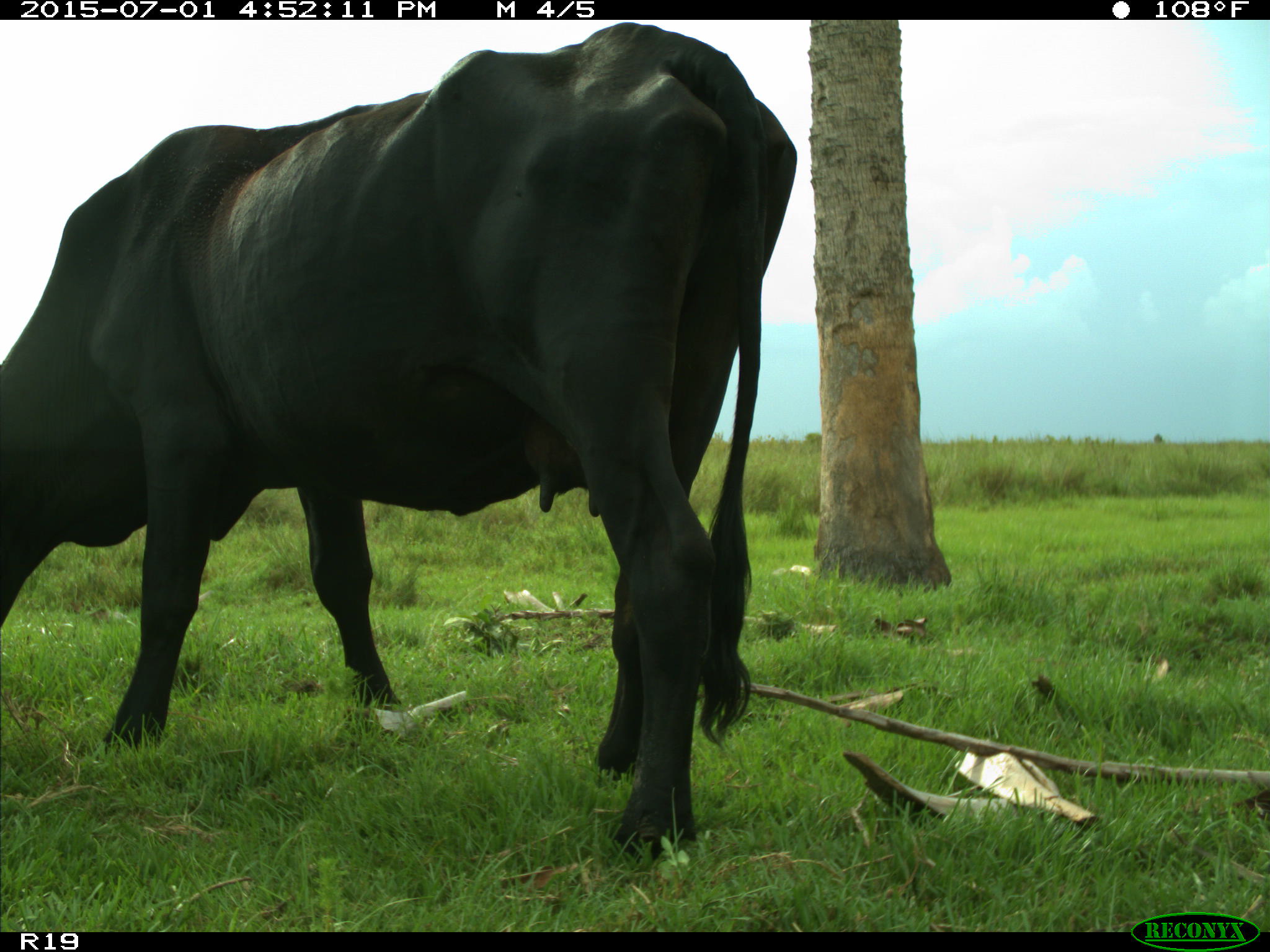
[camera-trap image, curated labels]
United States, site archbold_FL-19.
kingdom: Animalia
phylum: Chordata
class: Mammalia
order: Artiodactyla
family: Bovidae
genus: Bos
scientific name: Bos taurus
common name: domestic cow